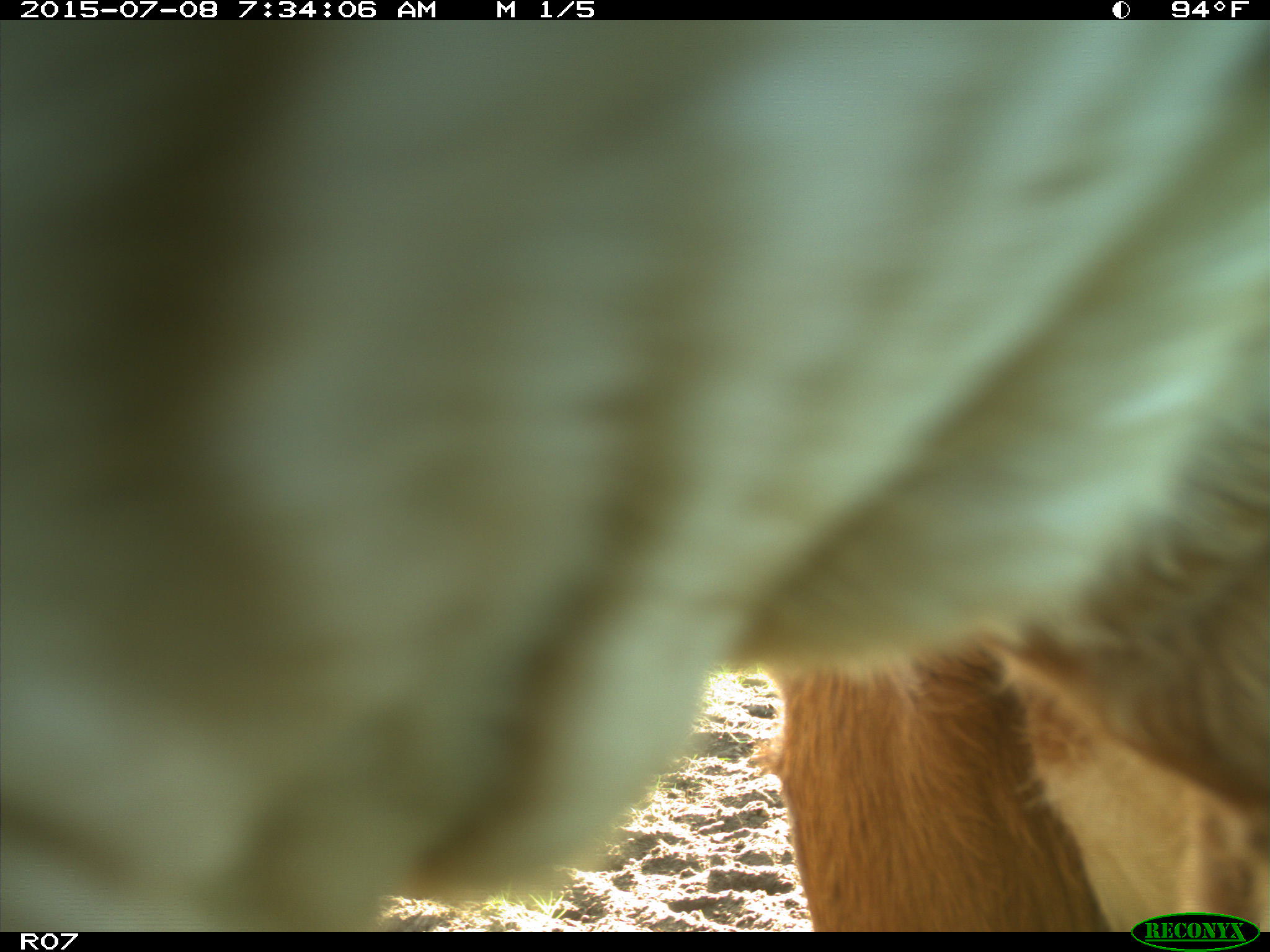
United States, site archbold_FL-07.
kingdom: Animalia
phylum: Chordata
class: Mammalia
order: Artiodactyla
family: Bovidae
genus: Bos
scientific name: Bos taurus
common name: domestic cow